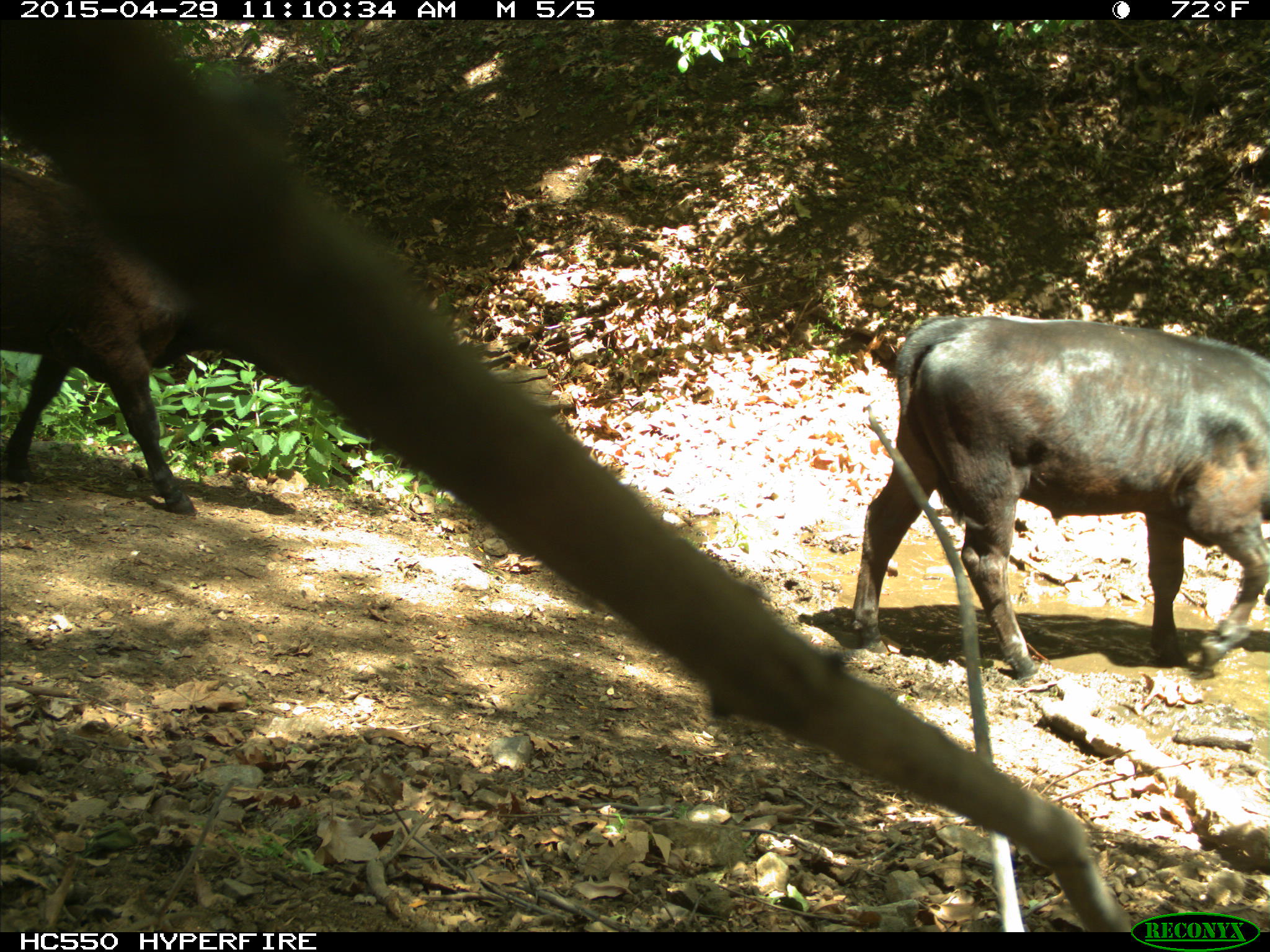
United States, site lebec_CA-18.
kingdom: Animalia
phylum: Chordata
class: Mammalia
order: Artiodactyla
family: Bovidae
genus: Bos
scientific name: Bos taurus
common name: domestic cow